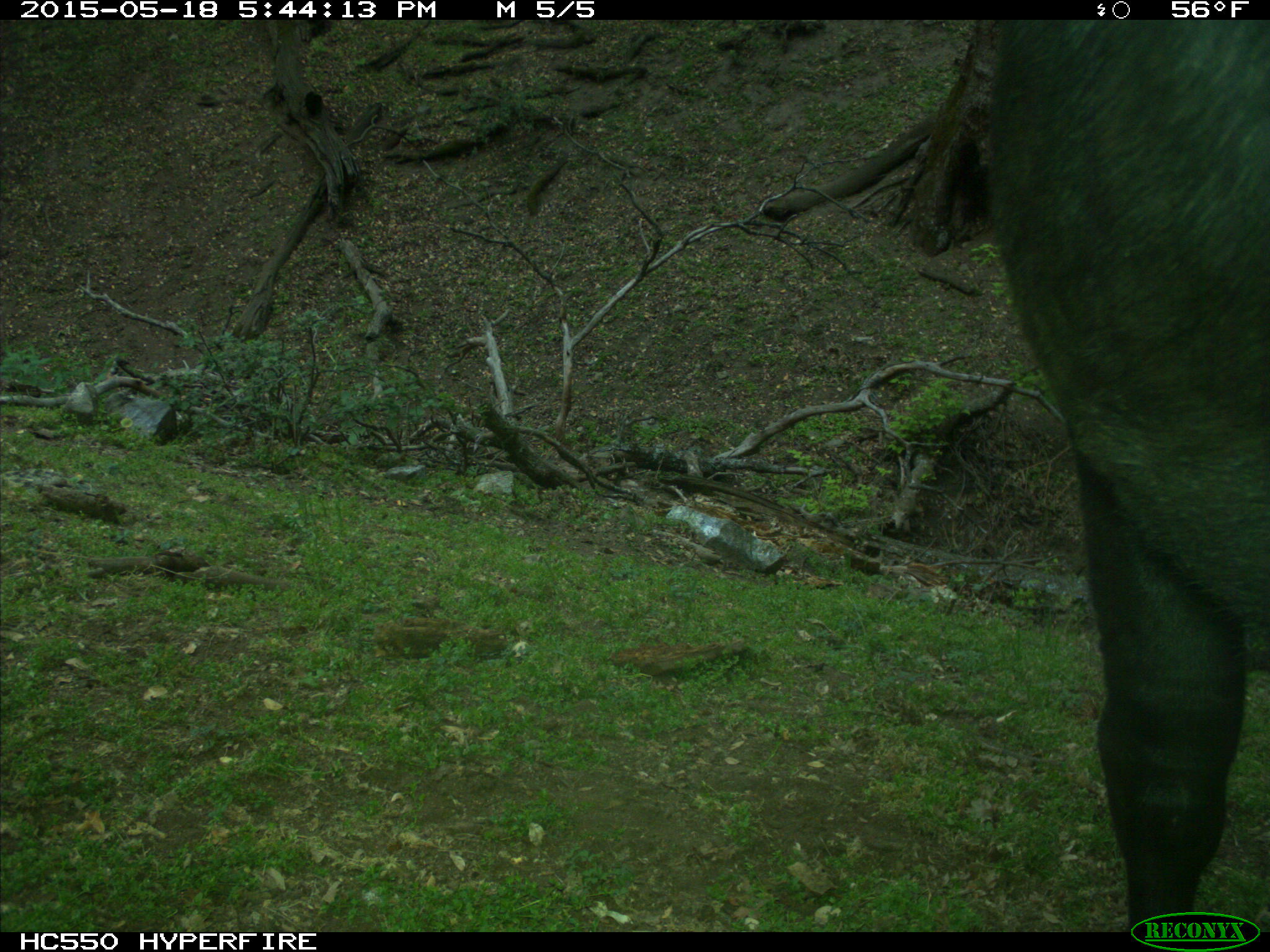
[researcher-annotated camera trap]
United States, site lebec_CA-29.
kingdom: Animalia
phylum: Chordata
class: Mammalia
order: Artiodactyla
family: Bovidae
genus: Bos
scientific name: Bos taurus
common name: domestic cow